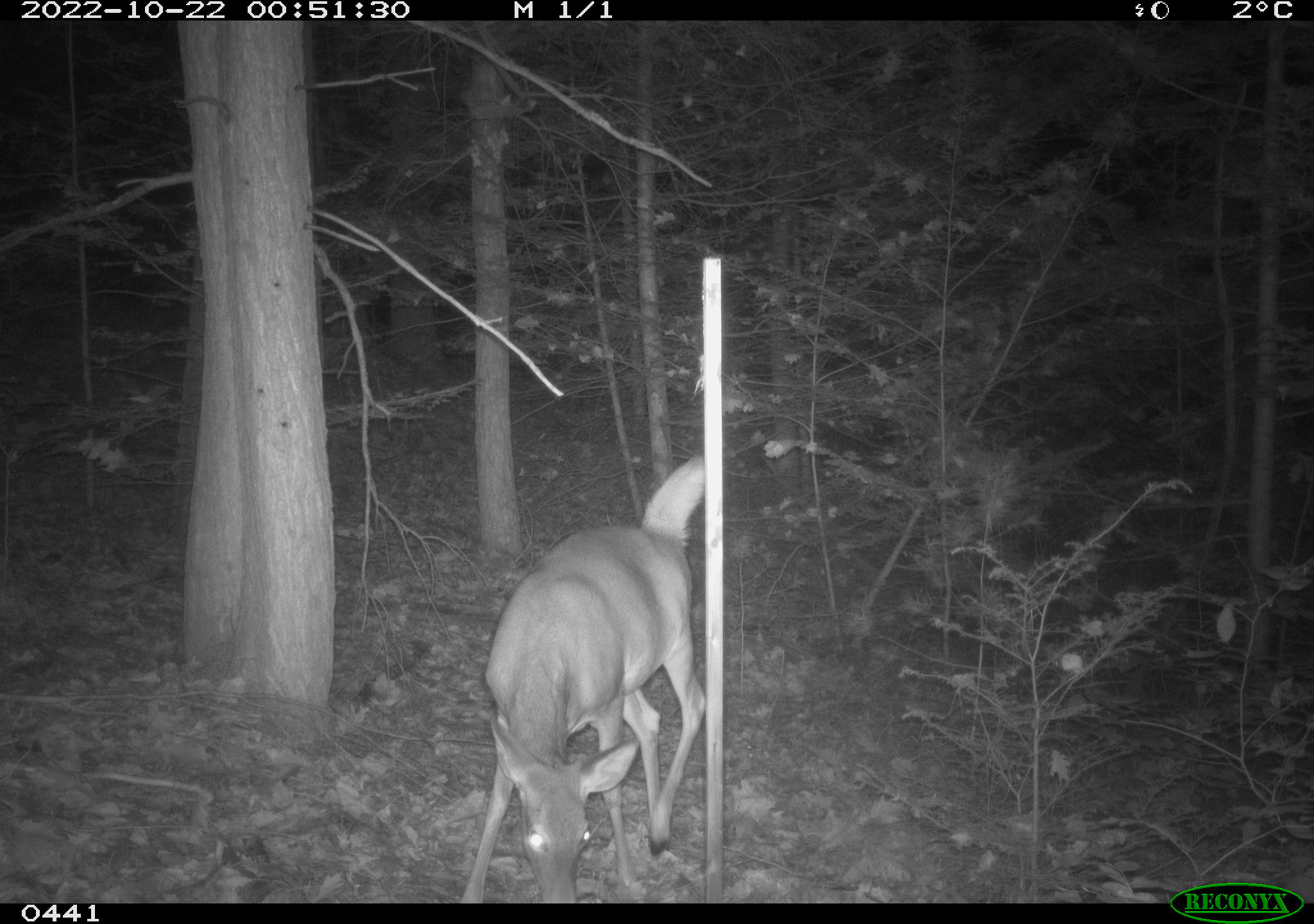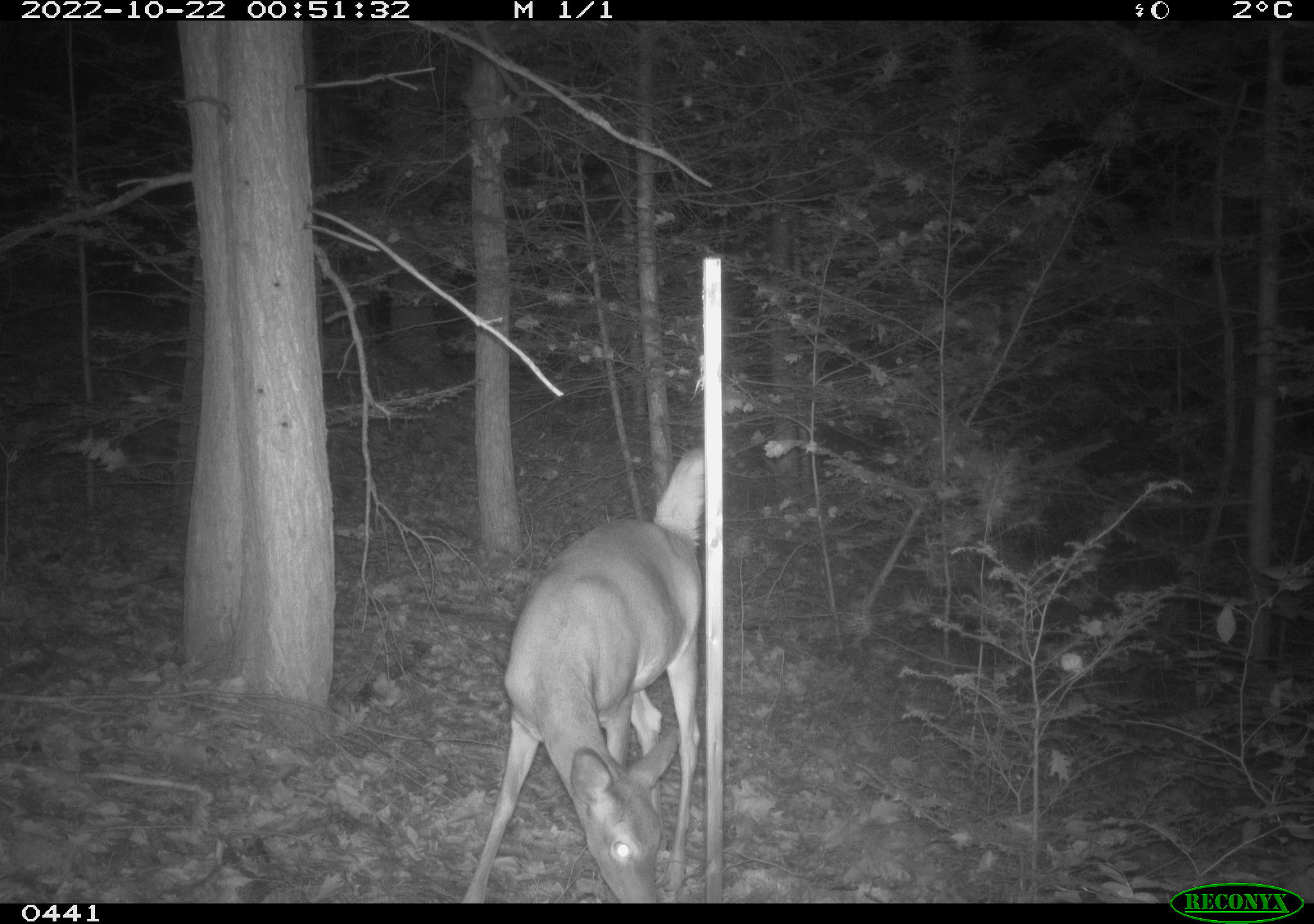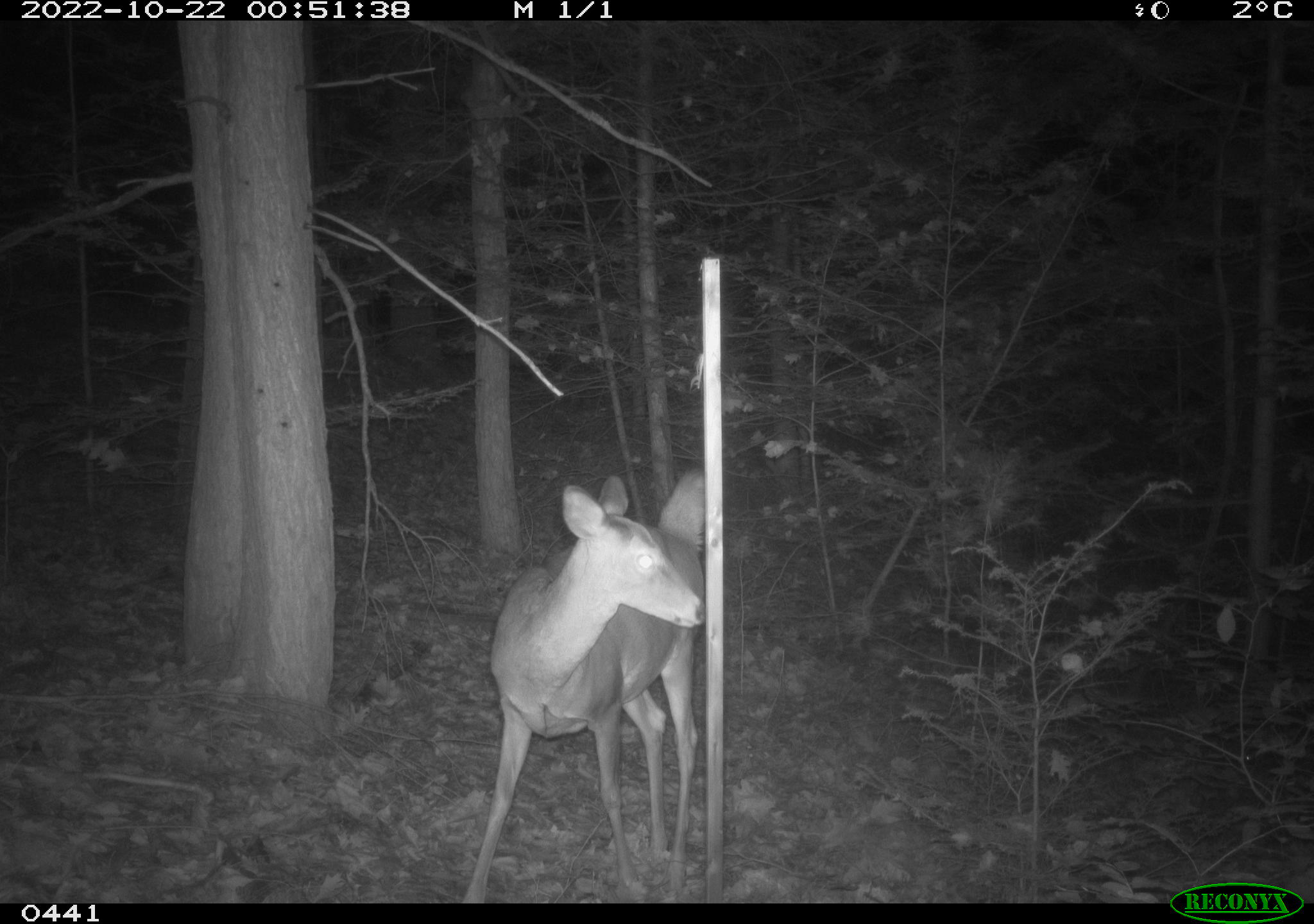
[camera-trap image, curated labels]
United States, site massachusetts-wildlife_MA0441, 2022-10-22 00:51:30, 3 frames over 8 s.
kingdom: Animalia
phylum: Chordata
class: Mammalia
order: Artiodactyla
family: Cervidae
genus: Odocoileus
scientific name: Odocoileus virginianus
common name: white-tailed deer